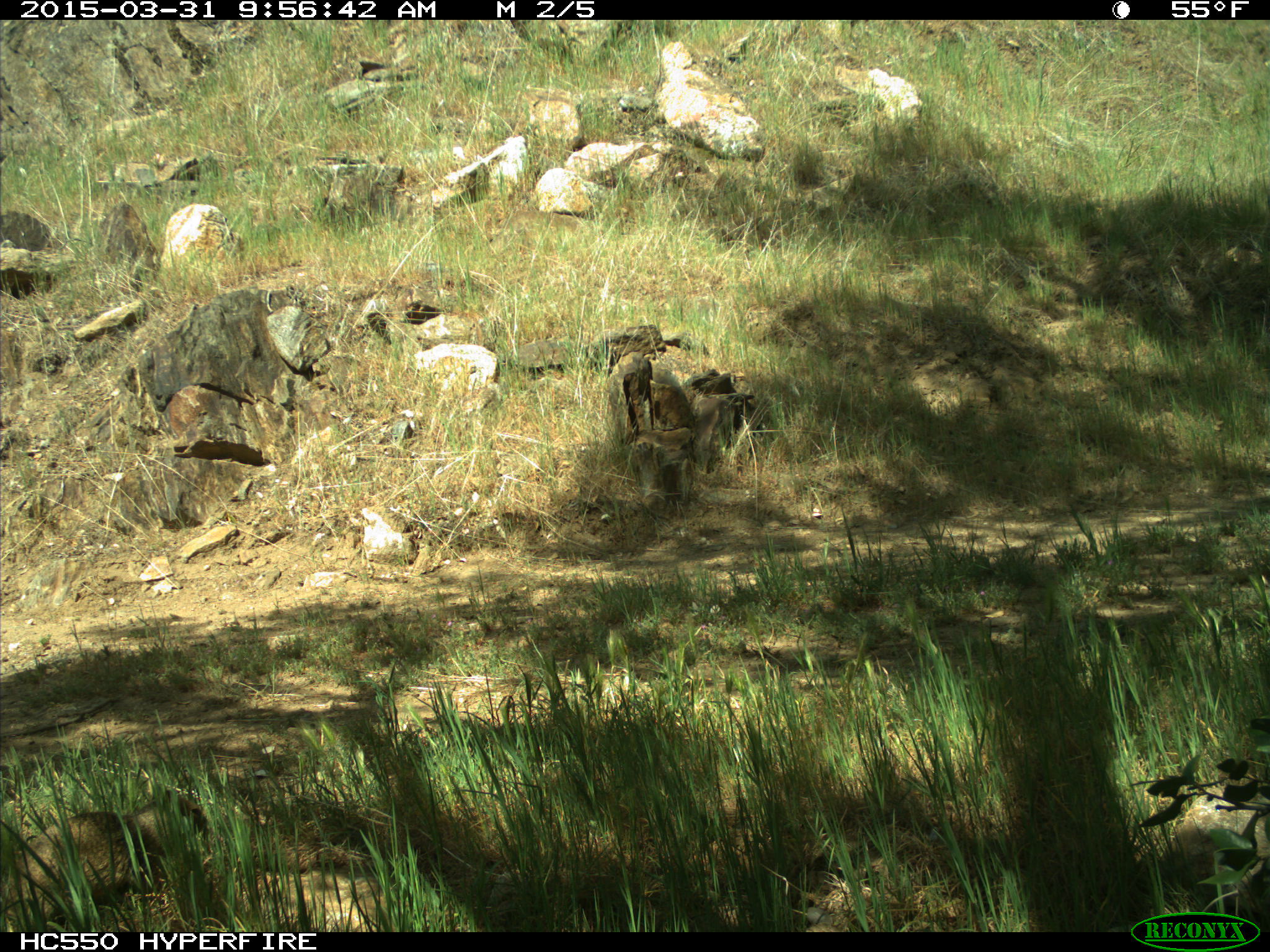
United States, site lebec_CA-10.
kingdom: Animalia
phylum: Chordata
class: Mammalia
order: Rodentia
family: Sciuridae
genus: Otospermophilus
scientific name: Otospermophilus beecheyi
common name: california ground squirrel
Otospermophilus beecheyi (california ground squirrel).